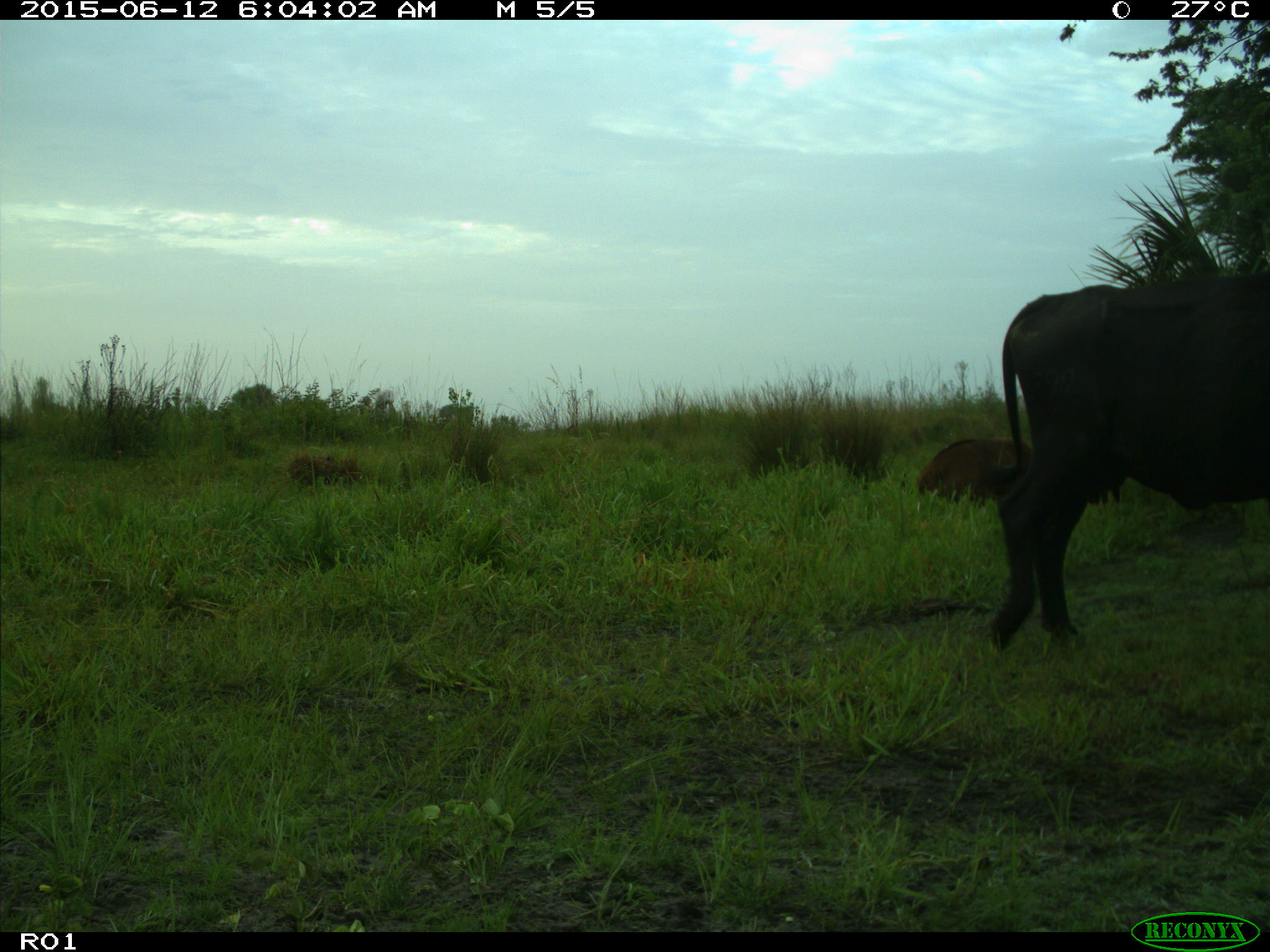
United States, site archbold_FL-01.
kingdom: Animalia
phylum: Chordata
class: Mammalia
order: Artiodactyla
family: Bovidae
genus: Bos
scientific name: Bos taurus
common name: domestic cow